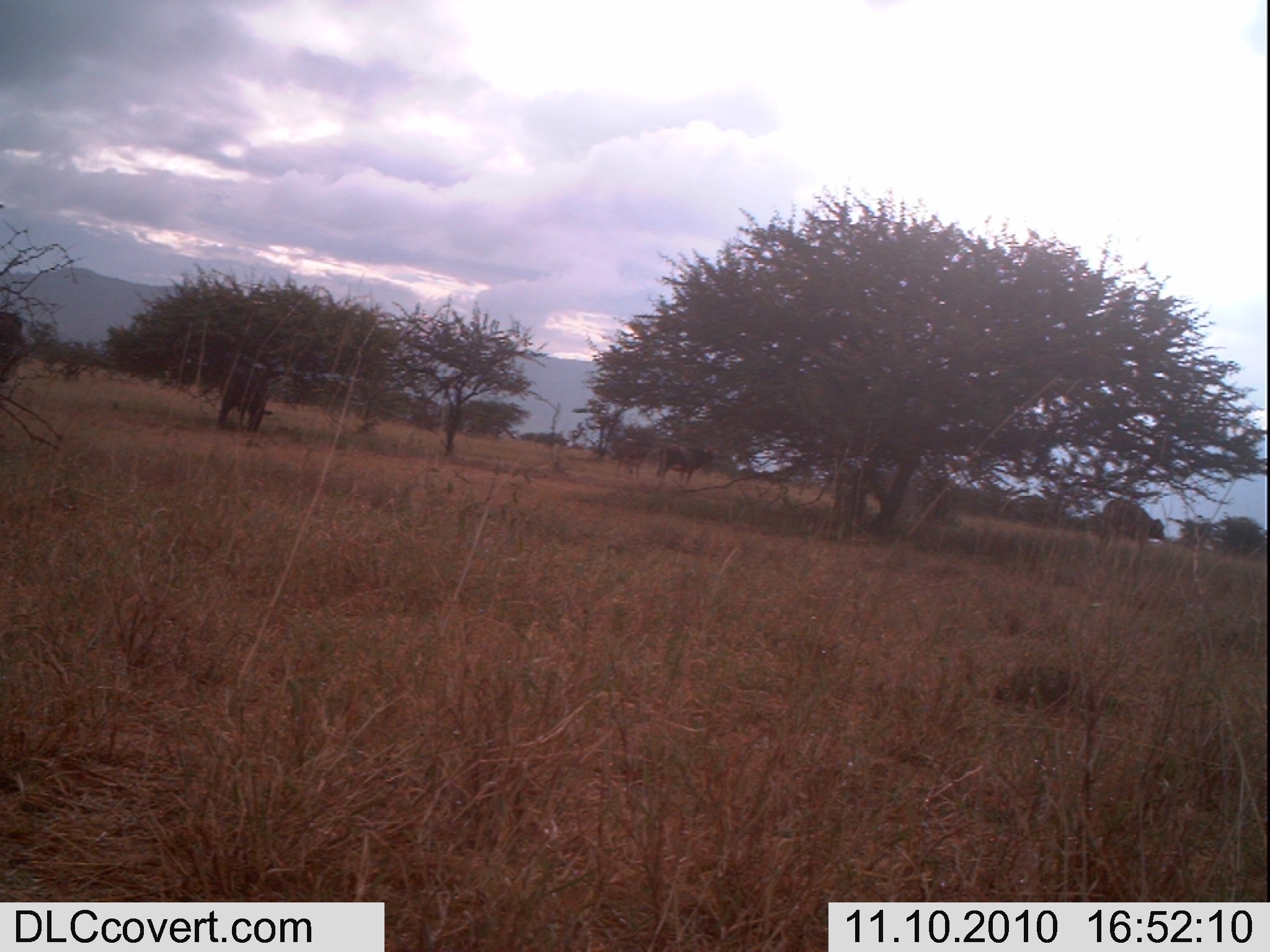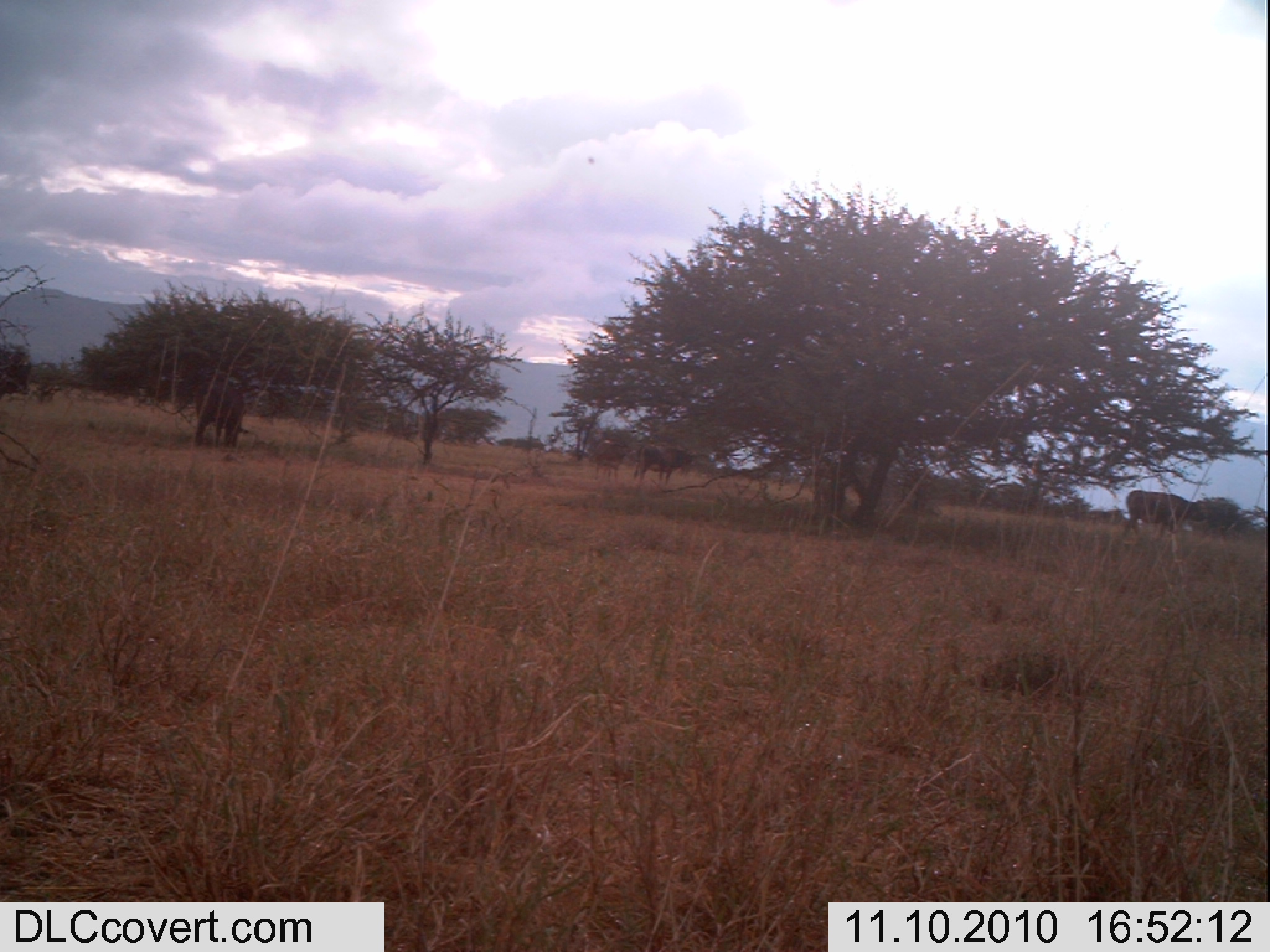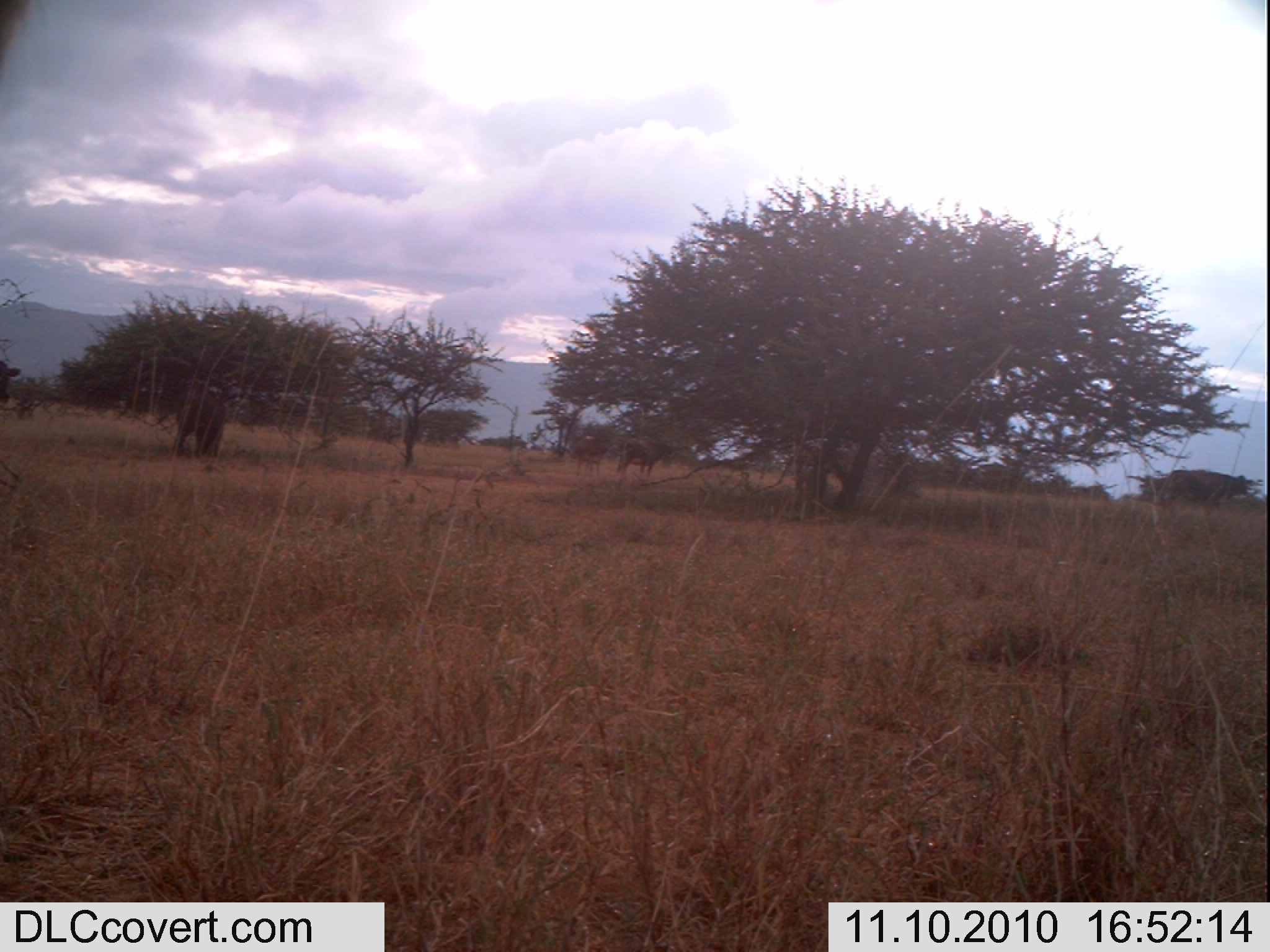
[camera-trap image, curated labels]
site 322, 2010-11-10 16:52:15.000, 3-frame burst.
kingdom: Animalia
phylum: Chordata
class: Mammalia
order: Artiodactyla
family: Bovidae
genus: Bos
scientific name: Bos taurus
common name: domestic cattle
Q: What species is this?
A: Bos taurus (domestic cattle).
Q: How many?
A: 4.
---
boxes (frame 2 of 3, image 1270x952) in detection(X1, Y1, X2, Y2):
bos taurus: detection(1119, 487, 1207, 542); detection(188, 375, 249, 453); detection(633, 443, 692, 486); detection(591, 439, 631, 483)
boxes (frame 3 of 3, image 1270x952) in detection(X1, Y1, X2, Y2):
bos taurus: detection(170, 379, 228, 461); detection(1158, 467, 1255, 513); detection(617, 436, 682, 480); detection(571, 435, 613, 474); detection(0, 354, 23, 413)